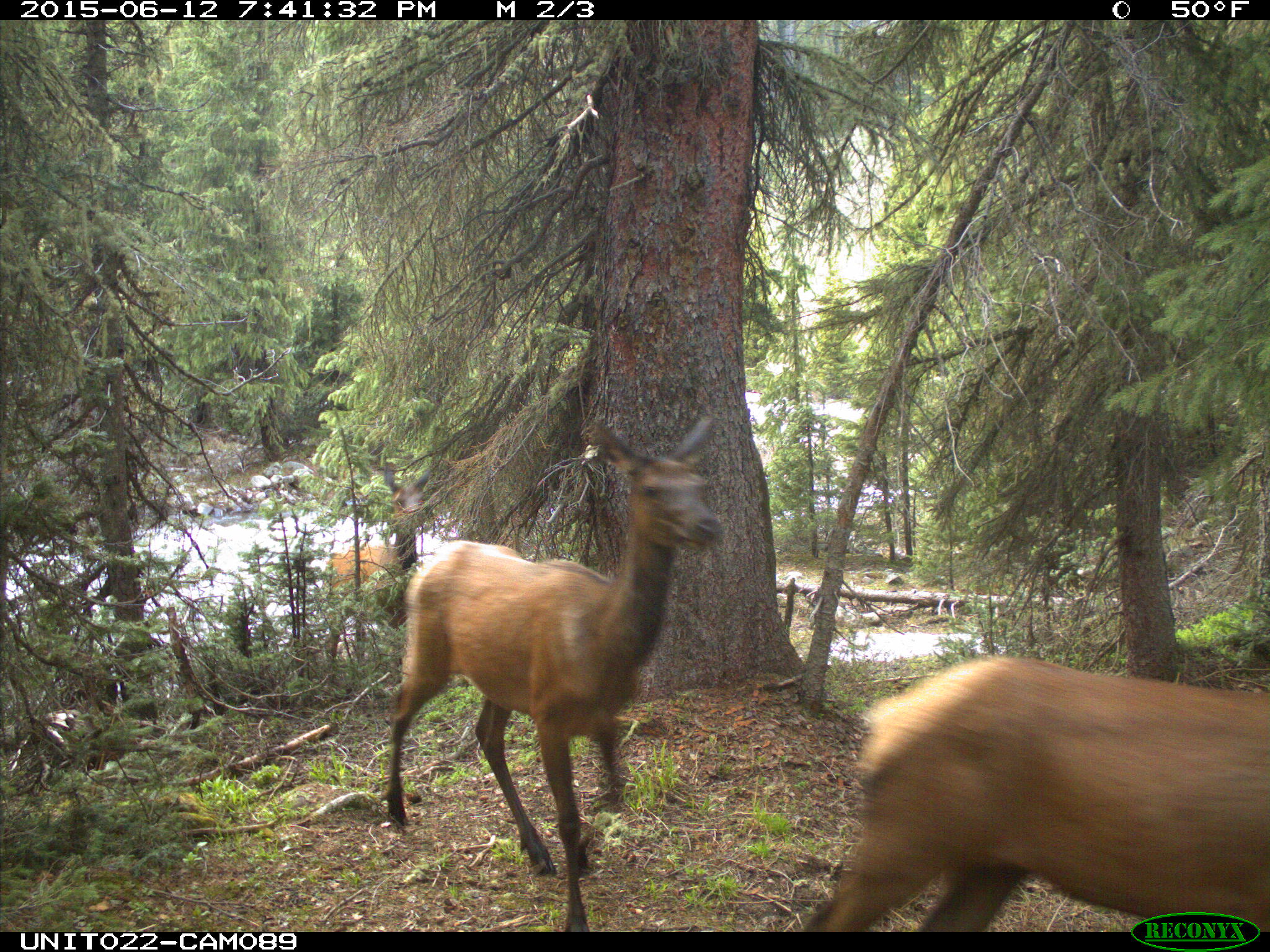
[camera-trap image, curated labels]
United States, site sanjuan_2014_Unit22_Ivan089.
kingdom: Animalia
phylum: Chordata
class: Mammalia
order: Artiodactyla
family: Cervidae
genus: Cervus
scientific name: Cervus elaphus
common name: red deer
Cervus elaphus (red deer).